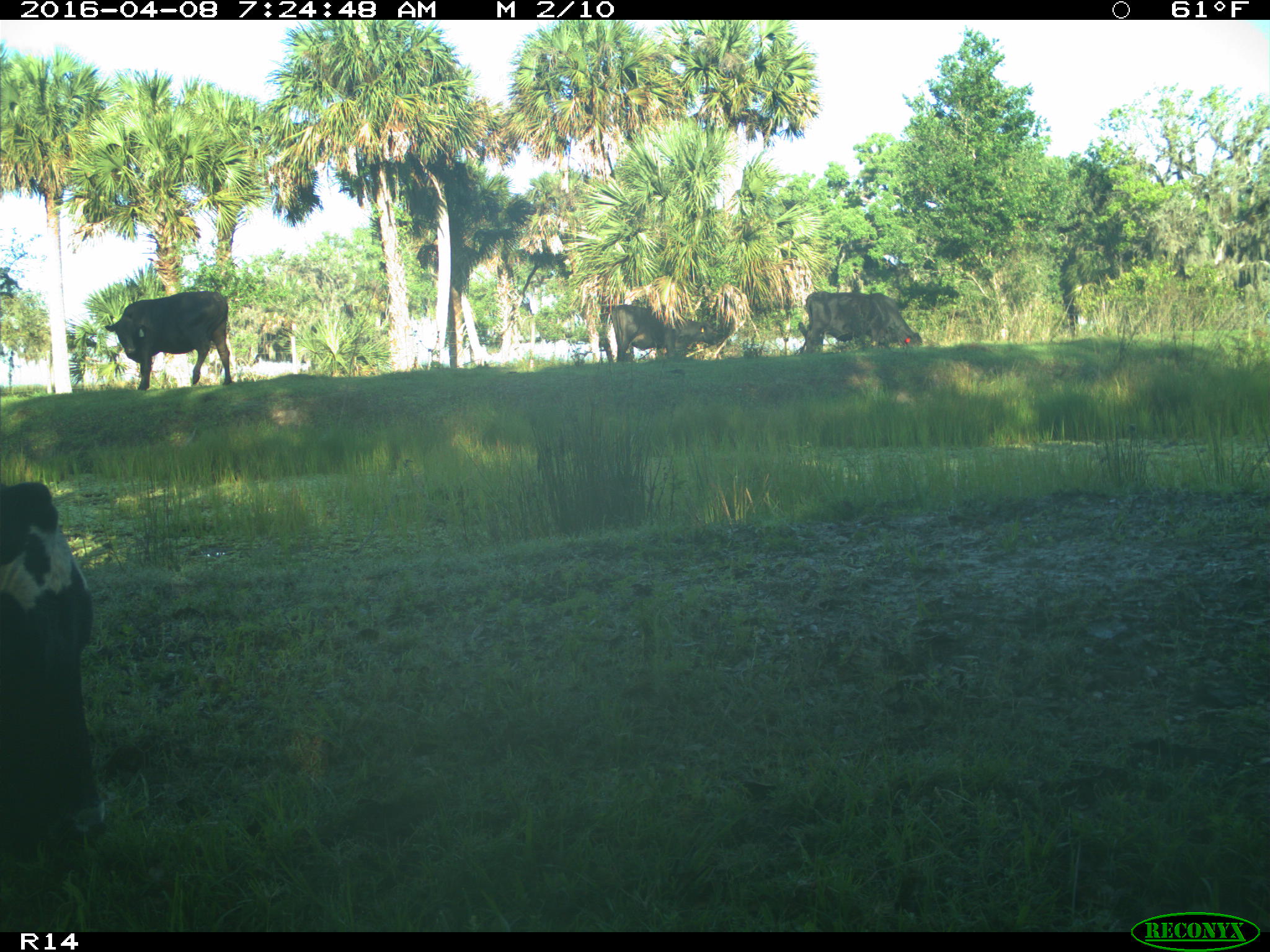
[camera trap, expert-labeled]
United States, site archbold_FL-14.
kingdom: Animalia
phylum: Chordata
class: Mammalia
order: Artiodactyla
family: Bovidae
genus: Bos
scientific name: Bos taurus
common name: domestic cow